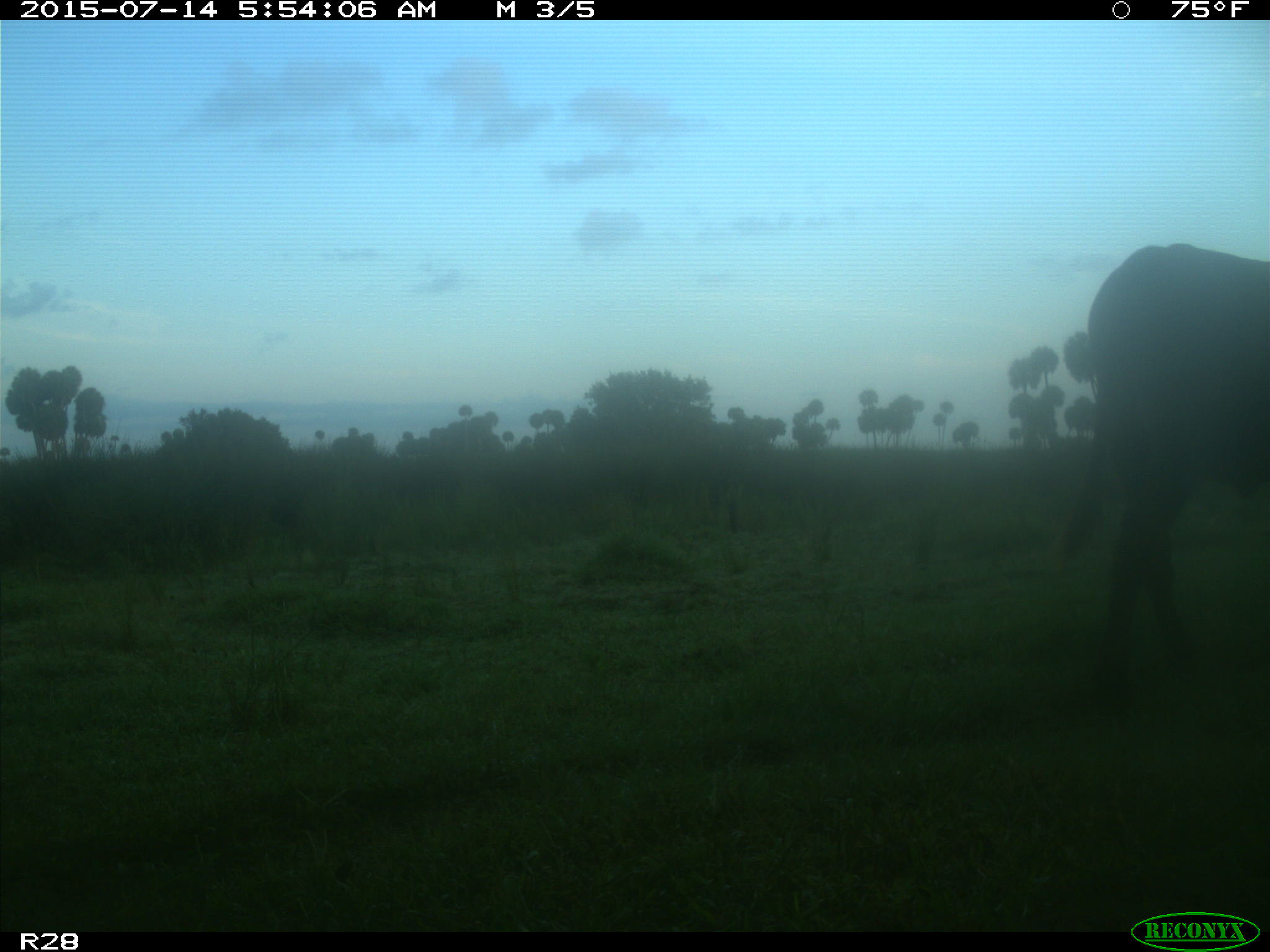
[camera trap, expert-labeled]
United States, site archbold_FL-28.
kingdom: Animalia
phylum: Chordata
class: Mammalia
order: Artiodactyla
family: Bovidae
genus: Bos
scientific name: Bos taurus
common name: domestic cow